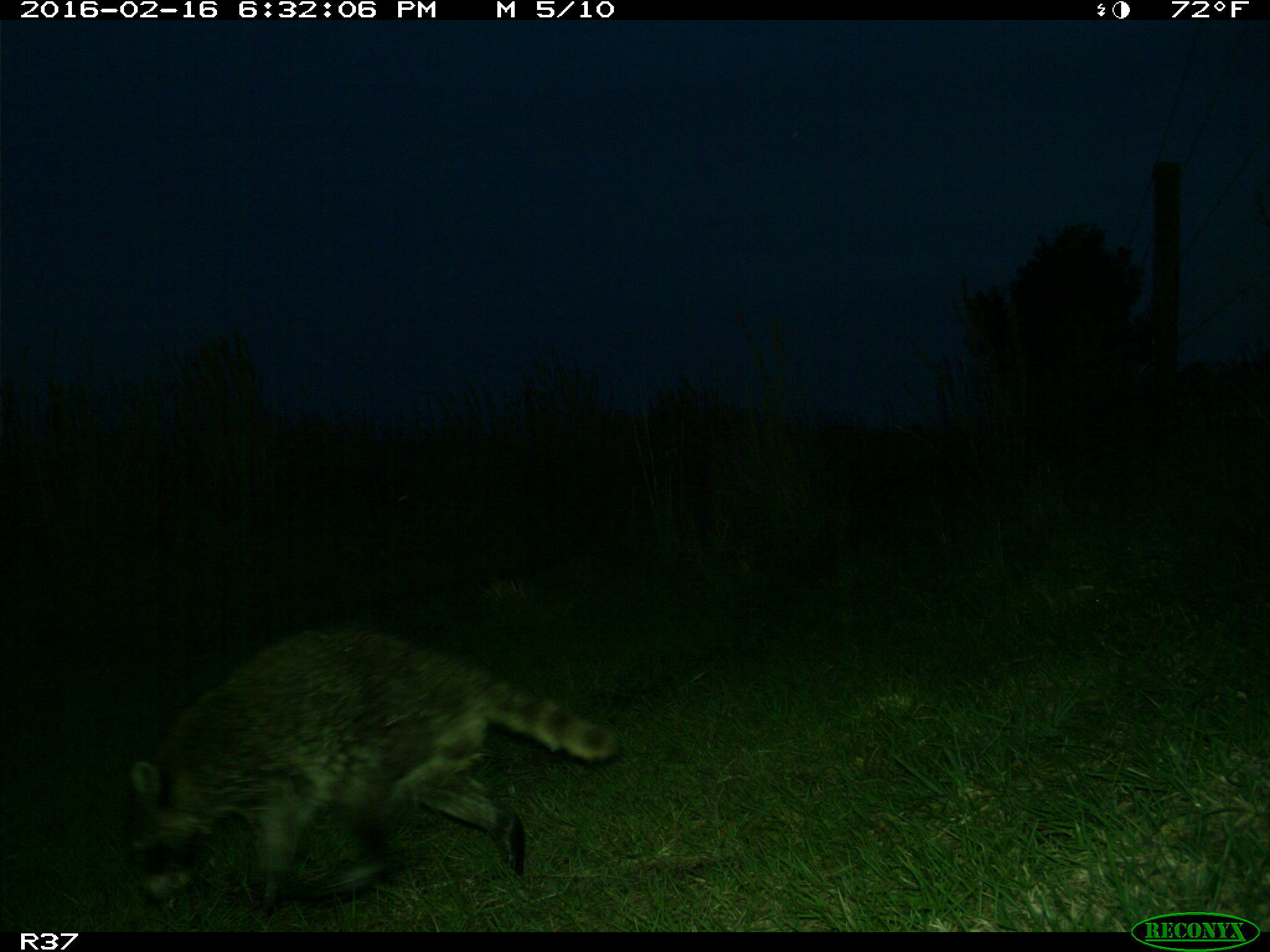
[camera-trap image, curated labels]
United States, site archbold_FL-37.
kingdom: Animalia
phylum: Chordata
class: Mammalia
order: Carnivora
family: Procyonidae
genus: Procyon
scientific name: Procyon lotor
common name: common raccoon